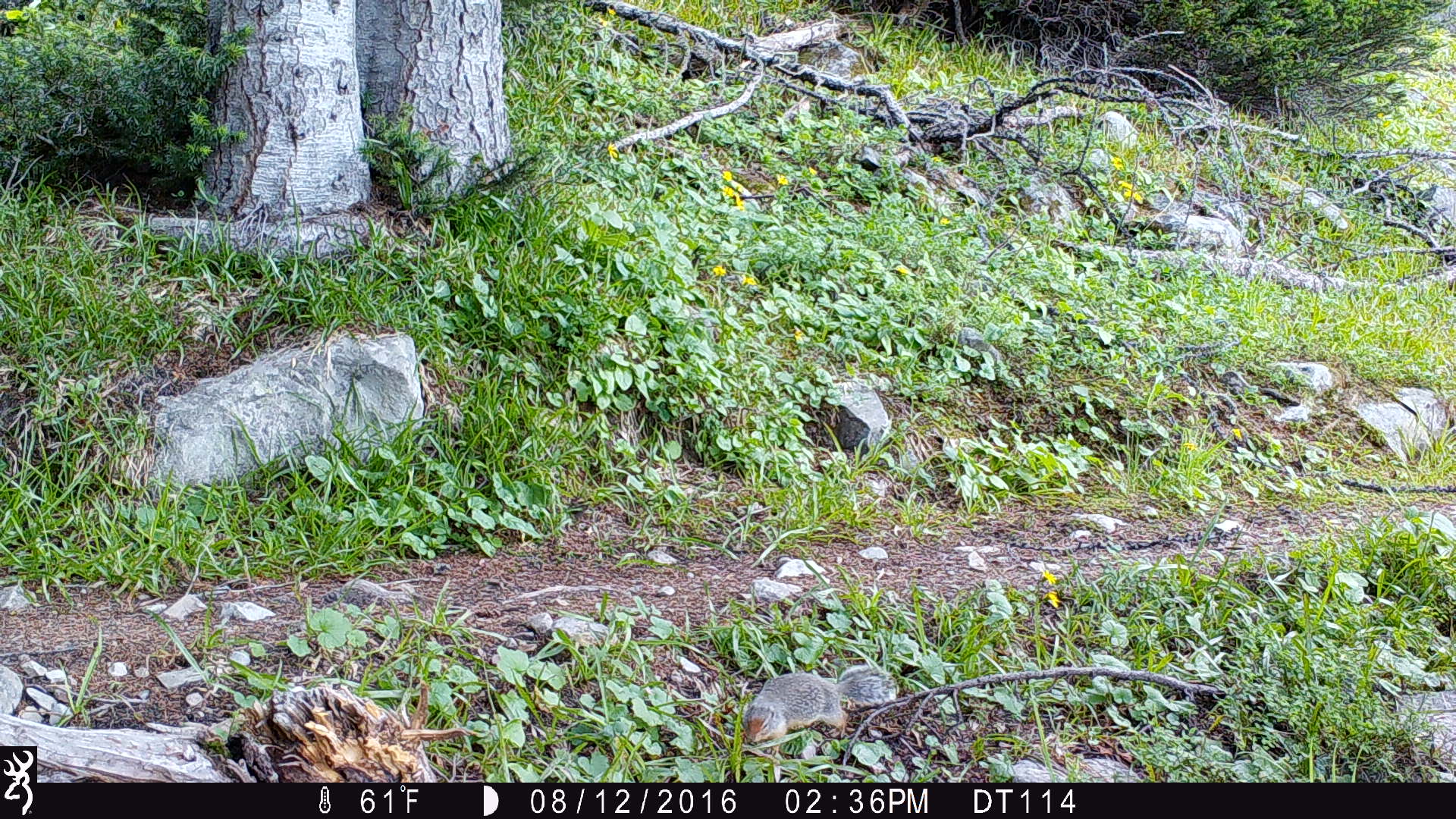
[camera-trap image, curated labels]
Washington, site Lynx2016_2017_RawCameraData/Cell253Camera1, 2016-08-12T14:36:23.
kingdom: Animalia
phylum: Chordata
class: Mammalia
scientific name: Mammalia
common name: small mammal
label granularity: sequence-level